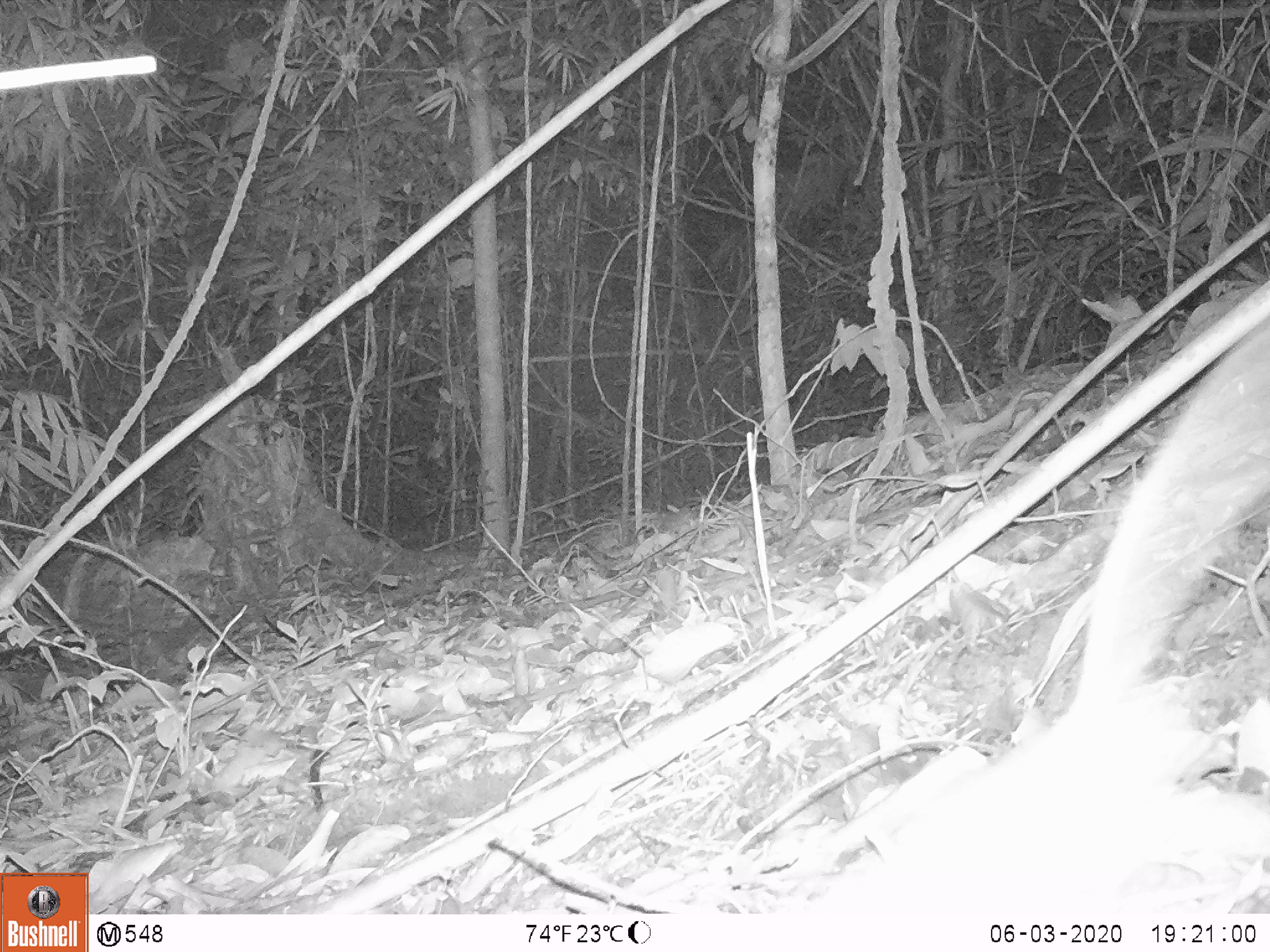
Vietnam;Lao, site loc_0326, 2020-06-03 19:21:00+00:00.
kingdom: Animalia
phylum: Chordata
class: Mammalia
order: Rodentia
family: Muridae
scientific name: Muridae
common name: old-world mice and rats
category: unidentified murid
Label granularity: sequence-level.